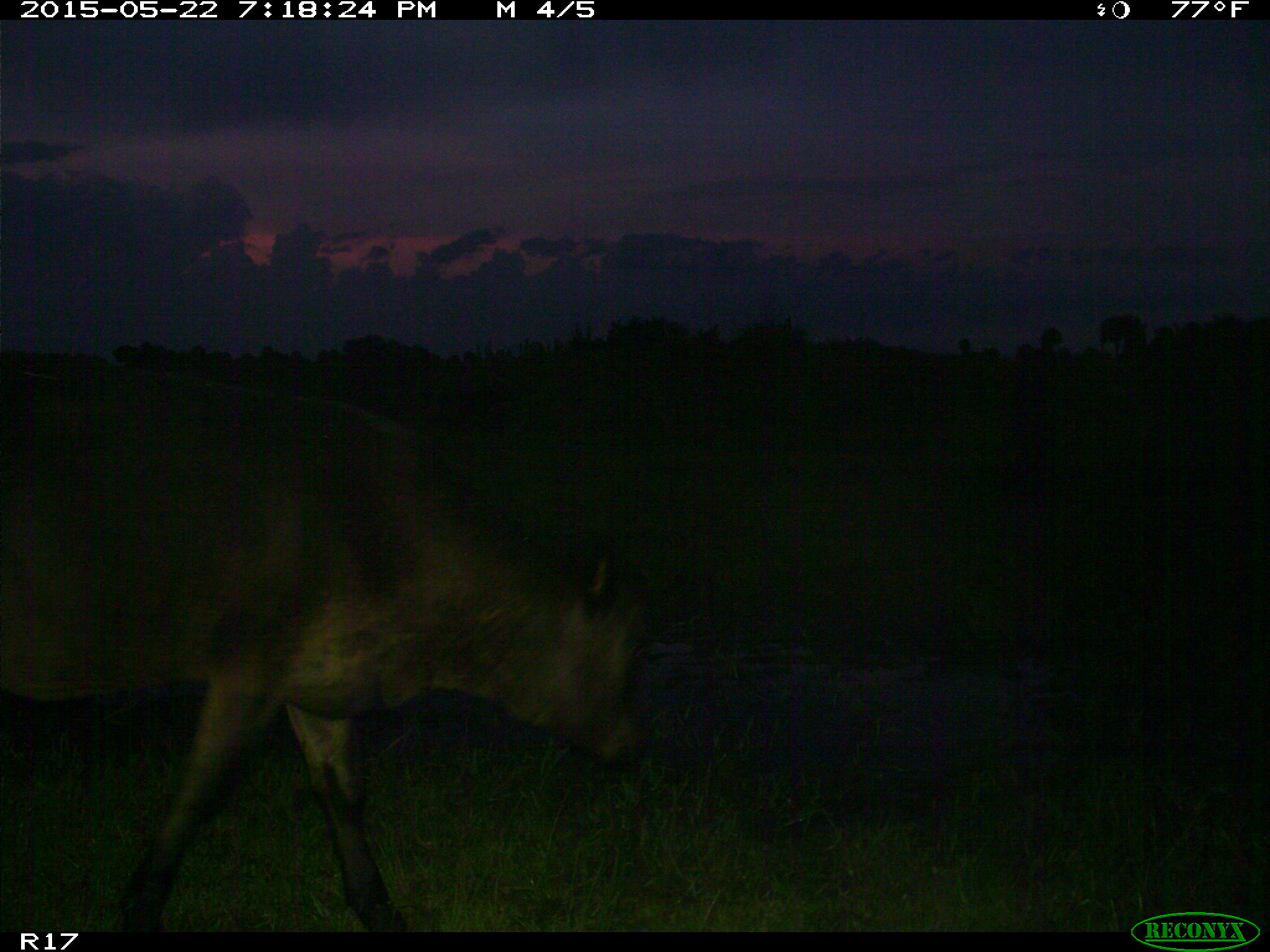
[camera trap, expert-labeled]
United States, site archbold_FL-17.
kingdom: Animalia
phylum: Chordata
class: Mammalia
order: Artiodactyla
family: Bovidae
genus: Bos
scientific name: Bos taurus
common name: domestic cow